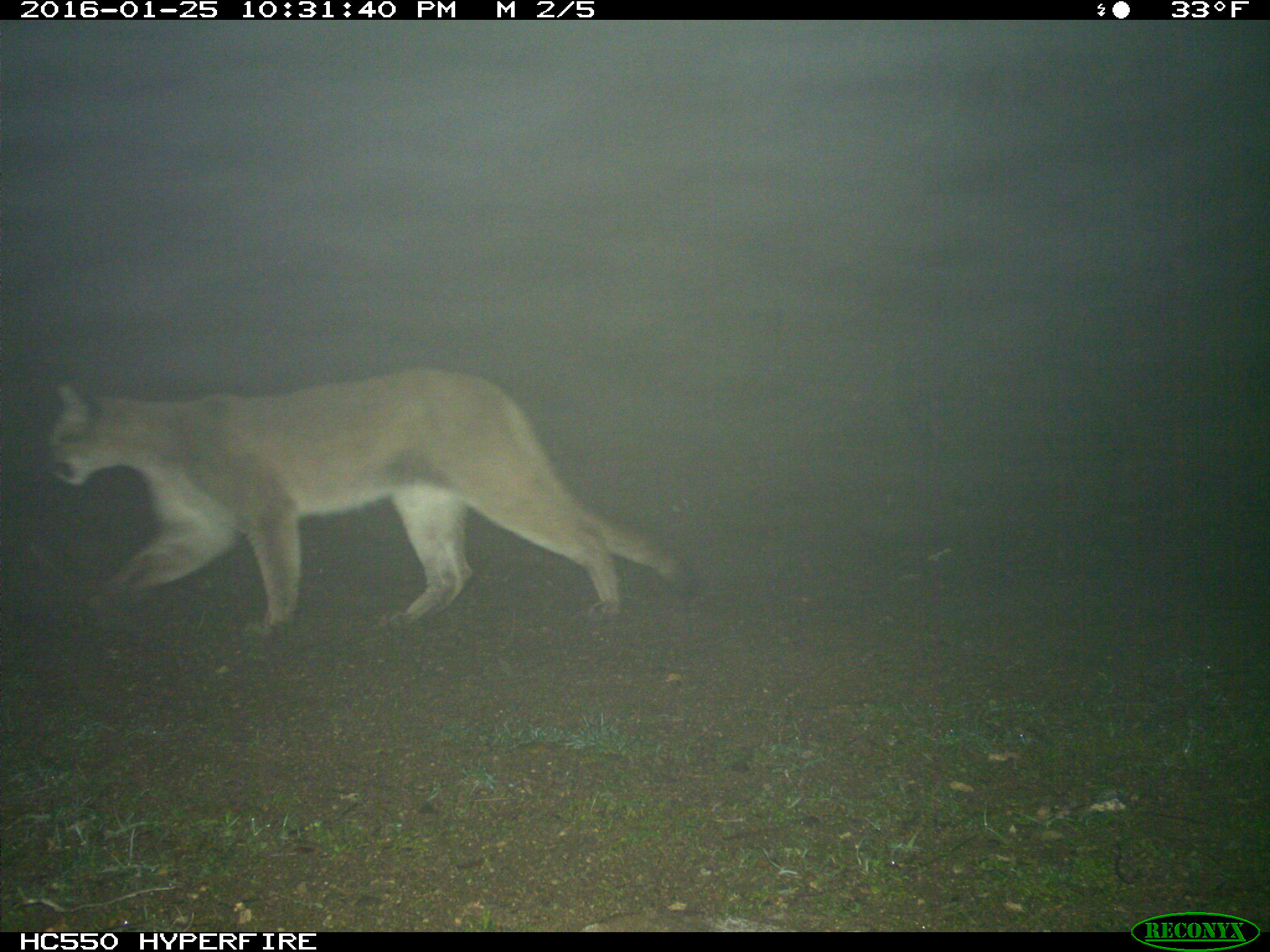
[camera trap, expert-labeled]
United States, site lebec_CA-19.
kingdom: Animalia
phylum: Chordata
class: Mammalia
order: Carnivora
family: Felidae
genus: Puma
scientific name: Puma concolor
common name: mountain lion